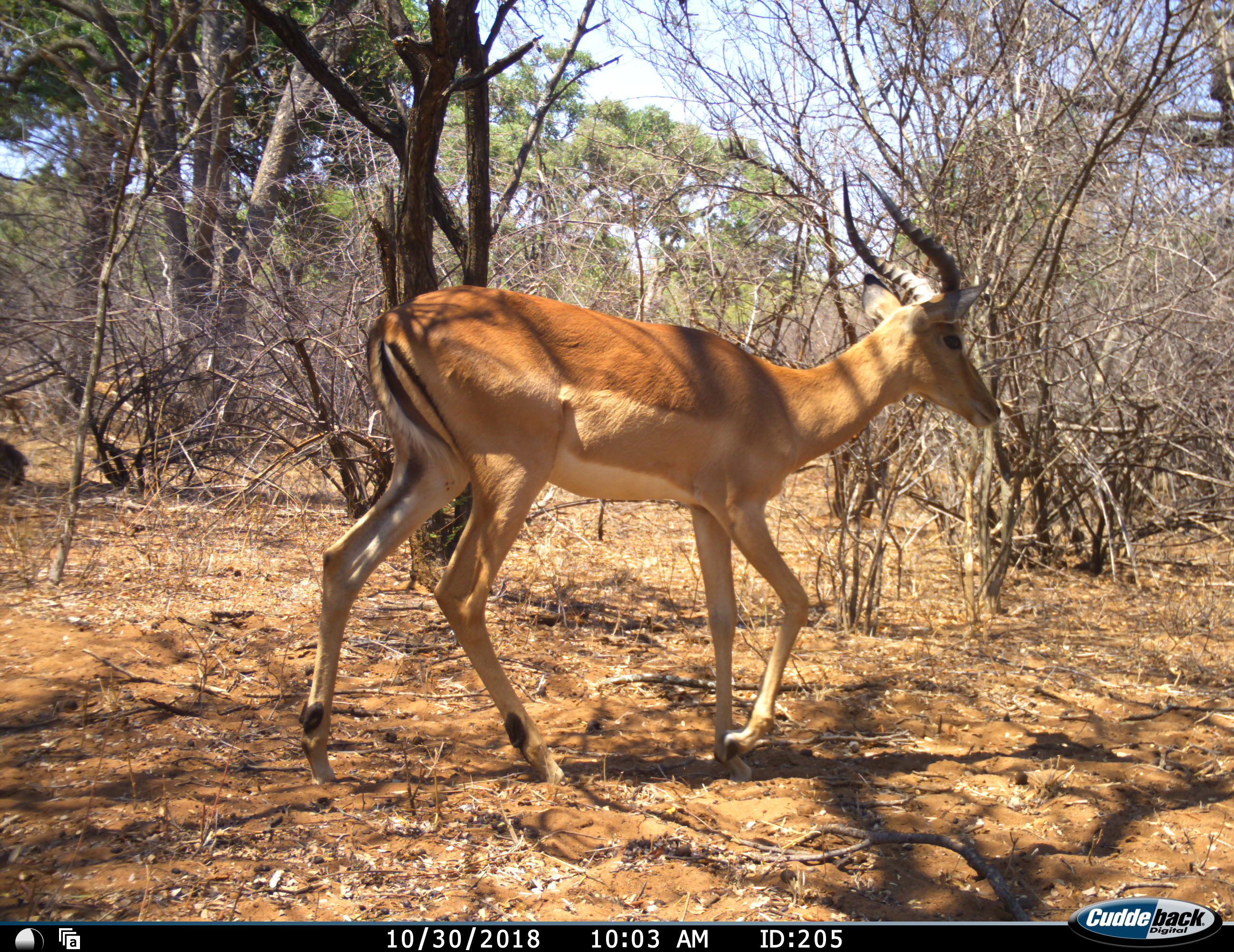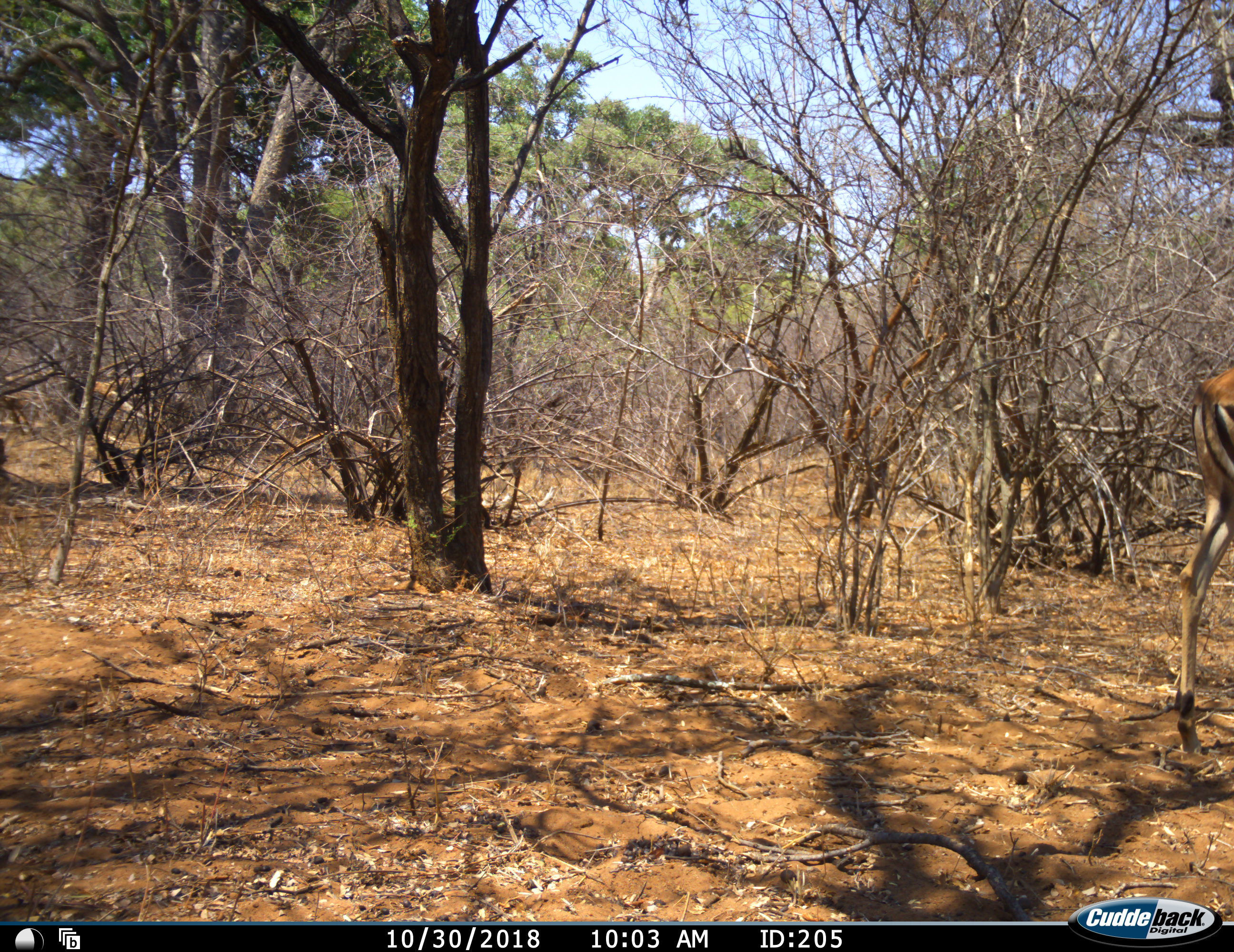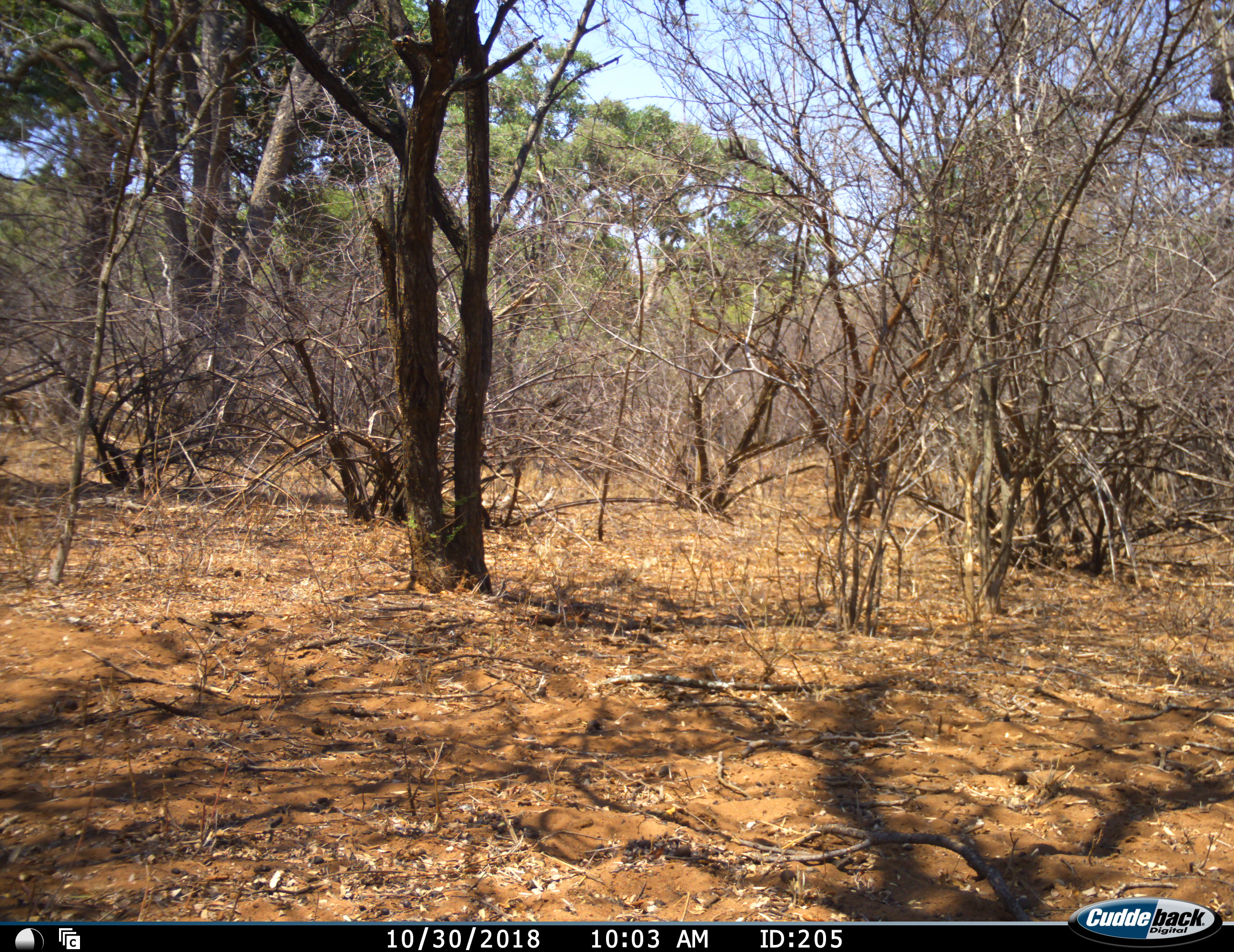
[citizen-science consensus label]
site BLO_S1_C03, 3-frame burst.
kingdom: Animalia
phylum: Chordata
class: Mammalia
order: Artiodactyla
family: Bovidae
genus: Aepyceros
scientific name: Aepyceros melampus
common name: impala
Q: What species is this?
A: Impala (Aepyceros melampus).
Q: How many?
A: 1.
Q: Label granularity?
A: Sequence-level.